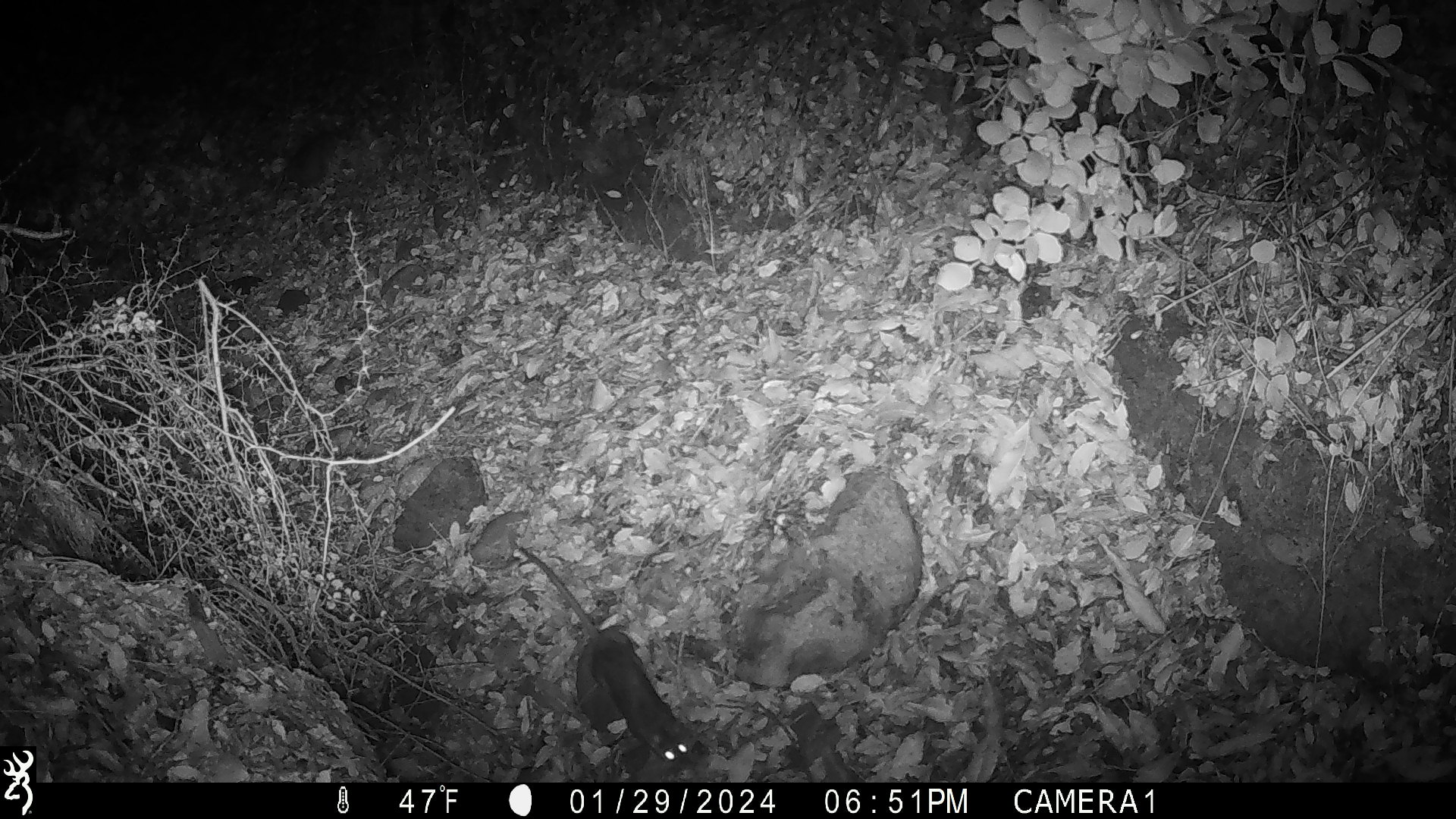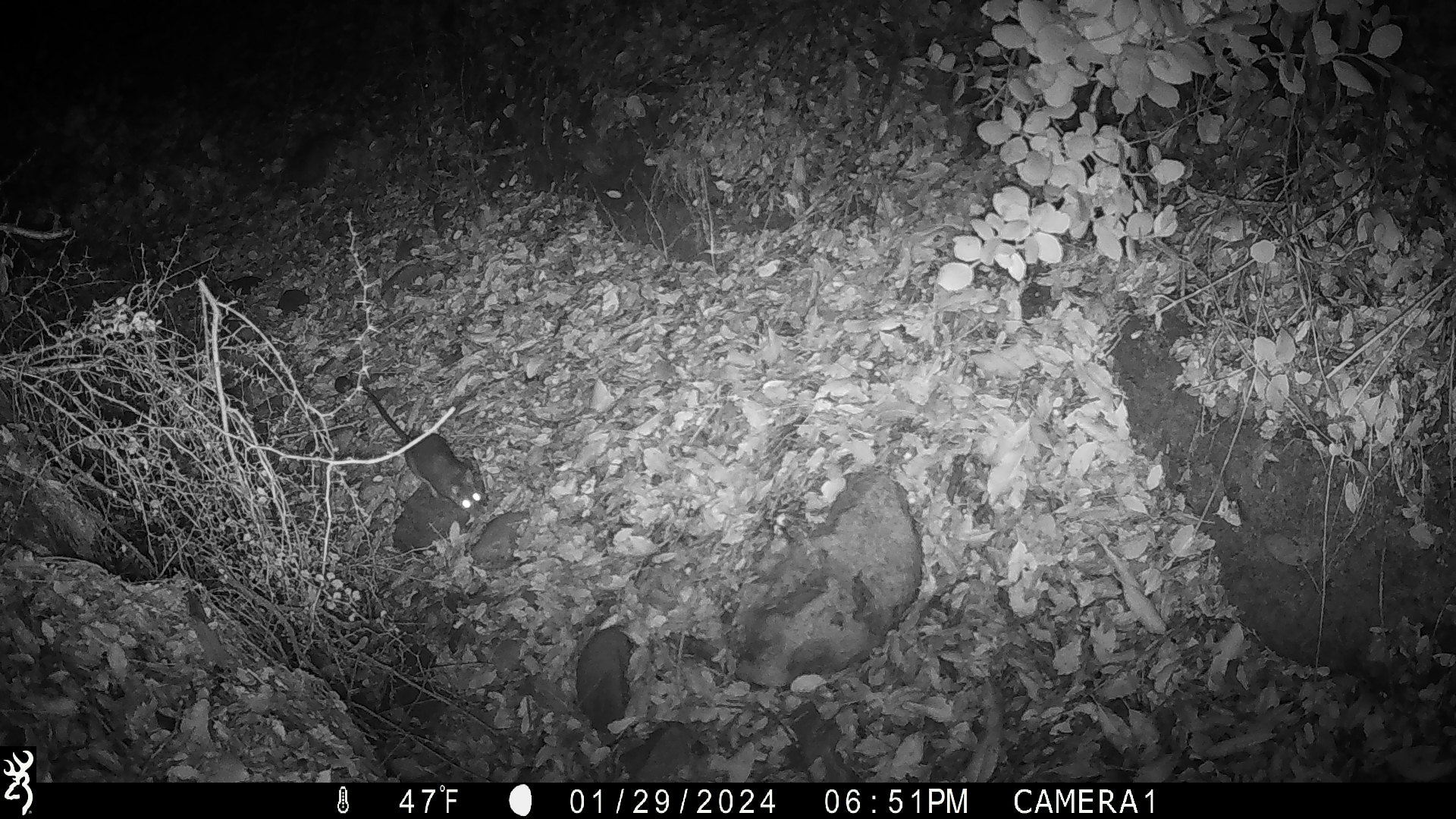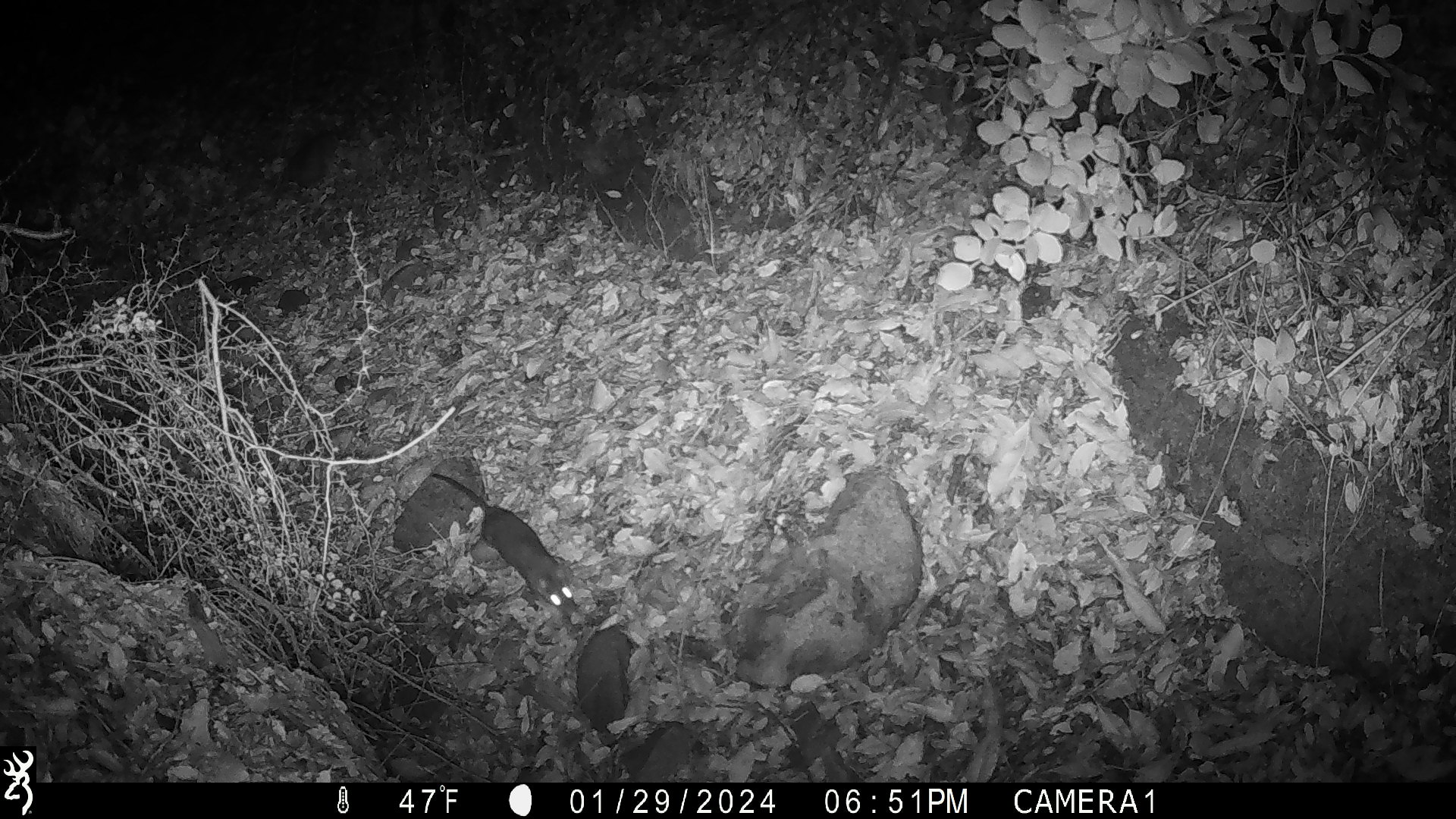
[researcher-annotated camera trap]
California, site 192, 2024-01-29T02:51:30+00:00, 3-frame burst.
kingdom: Animalia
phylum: Chordata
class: Mammalia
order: Rodentia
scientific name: Rodentia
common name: mouse or rat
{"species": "mouse or rat (Rodentia)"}